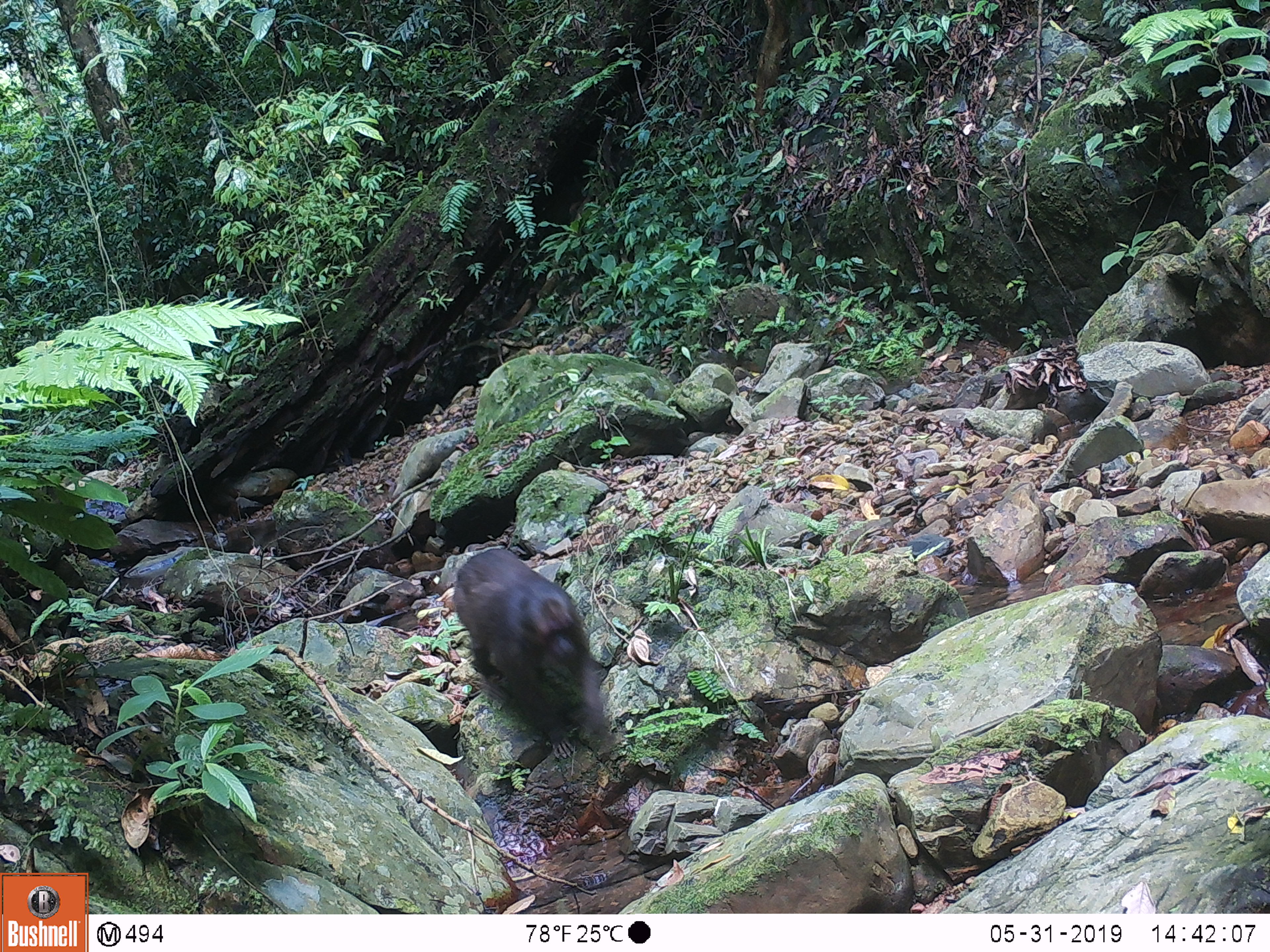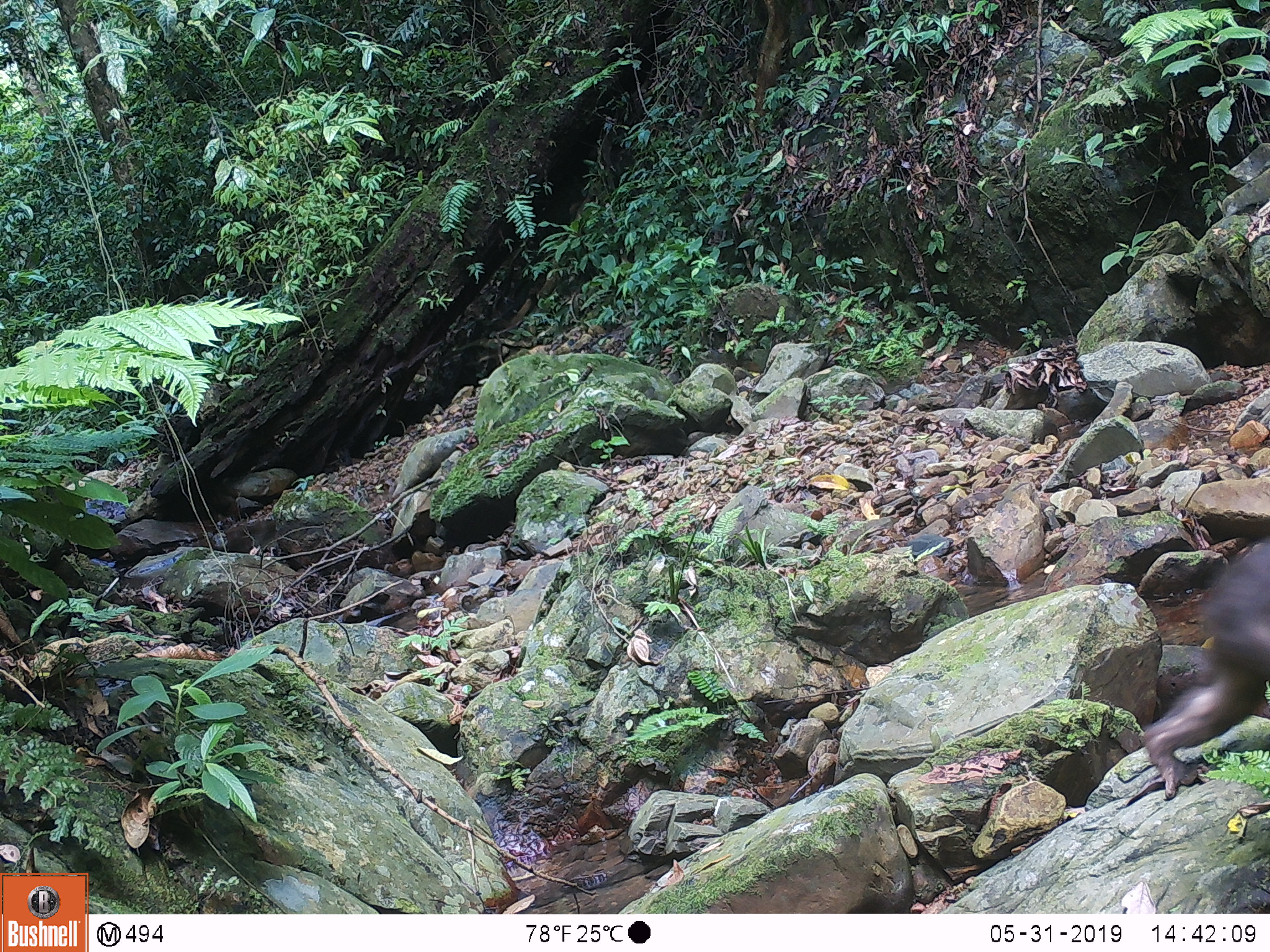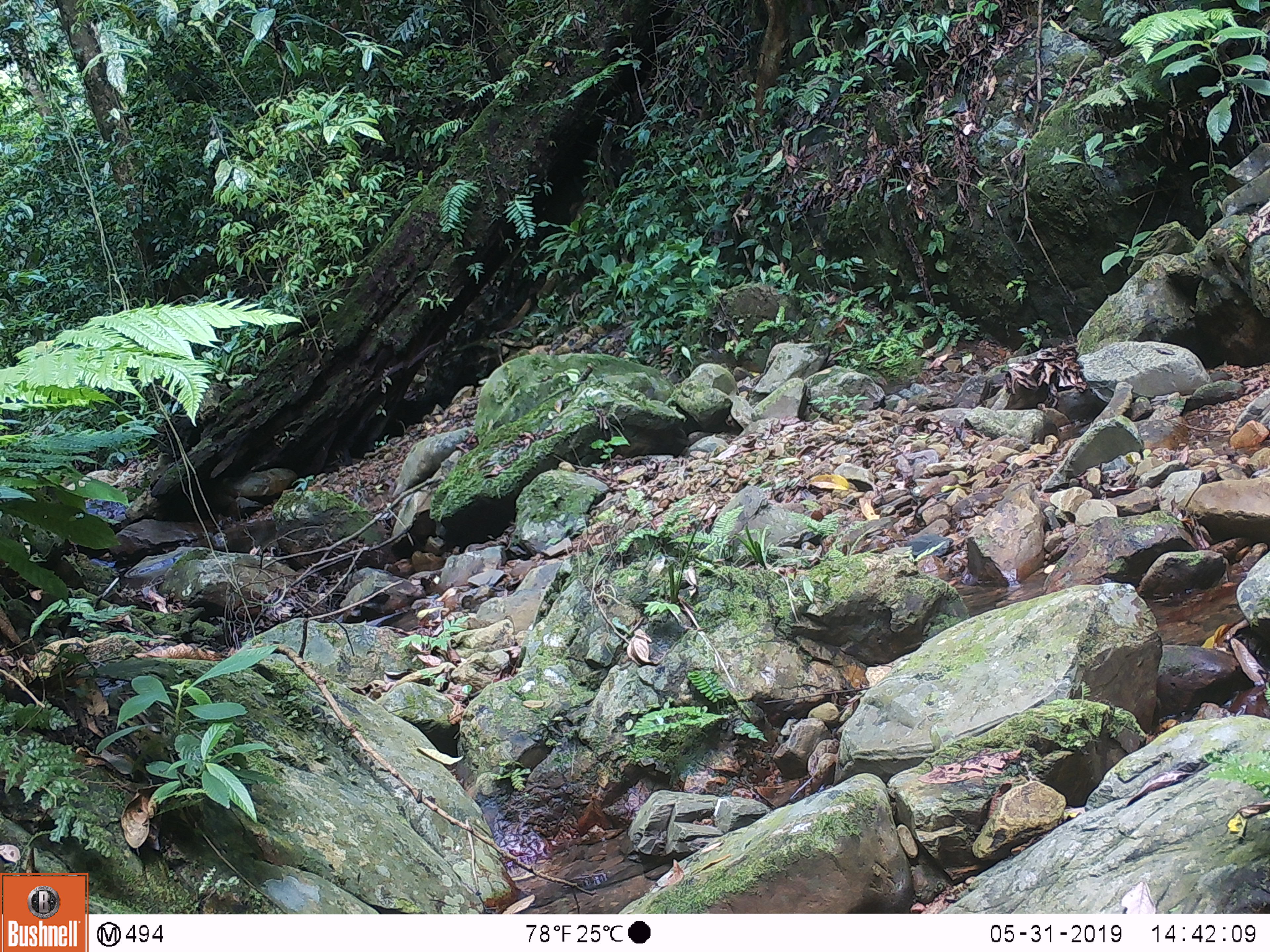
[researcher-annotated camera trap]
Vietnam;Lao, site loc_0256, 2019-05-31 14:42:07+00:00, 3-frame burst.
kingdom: Animalia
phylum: Chordata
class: Mammalia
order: Primates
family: Cercopithecidae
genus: Macaca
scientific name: Macaca arctoides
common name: stump-tailed macaque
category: stump tailed macaque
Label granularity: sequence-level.